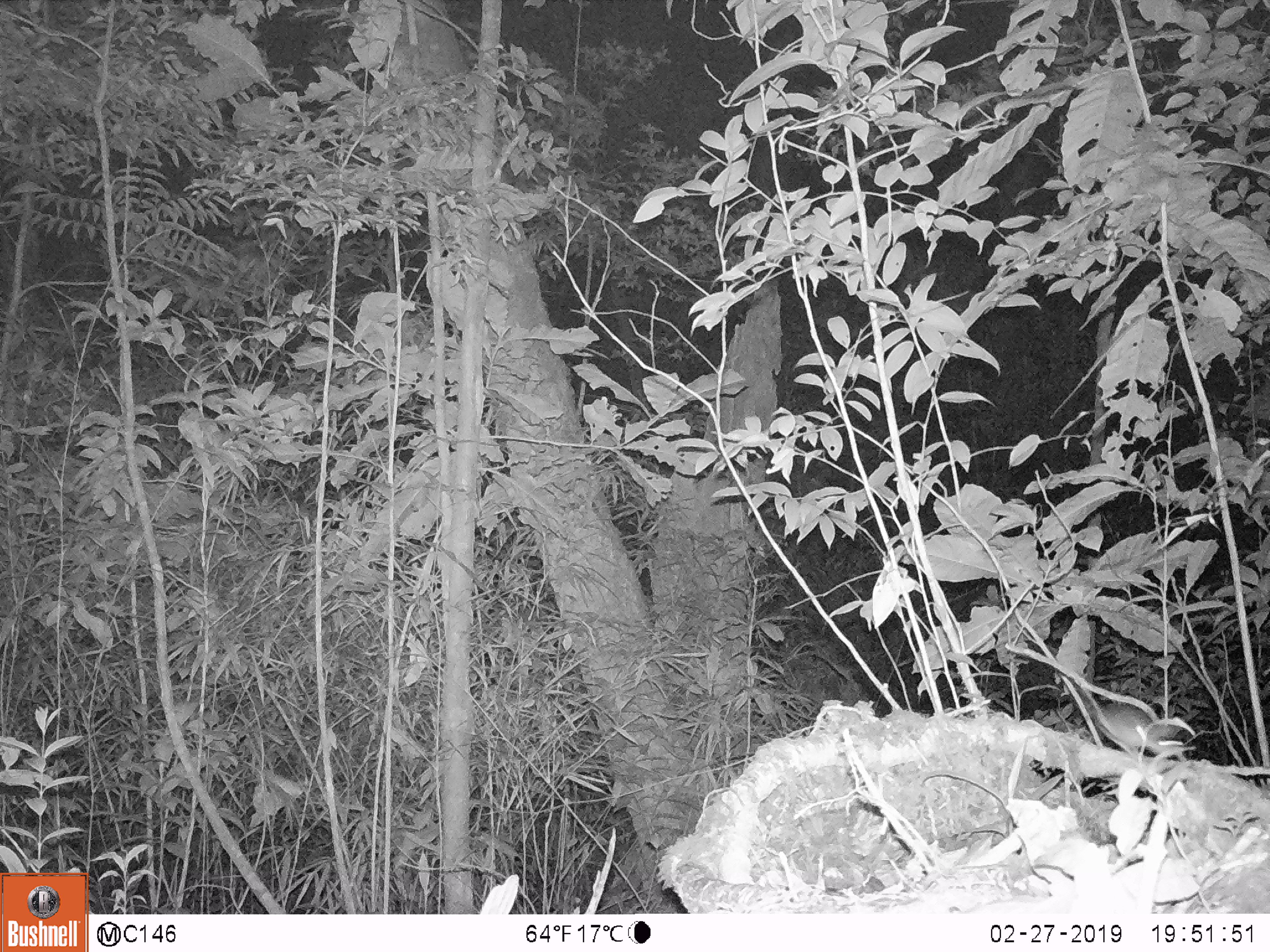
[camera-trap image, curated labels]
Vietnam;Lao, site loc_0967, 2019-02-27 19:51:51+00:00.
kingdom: Animalia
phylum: Chordata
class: Mammalia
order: Rodentia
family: Muridae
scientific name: Muridae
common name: old-world mice and rats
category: unidentified murid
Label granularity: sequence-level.